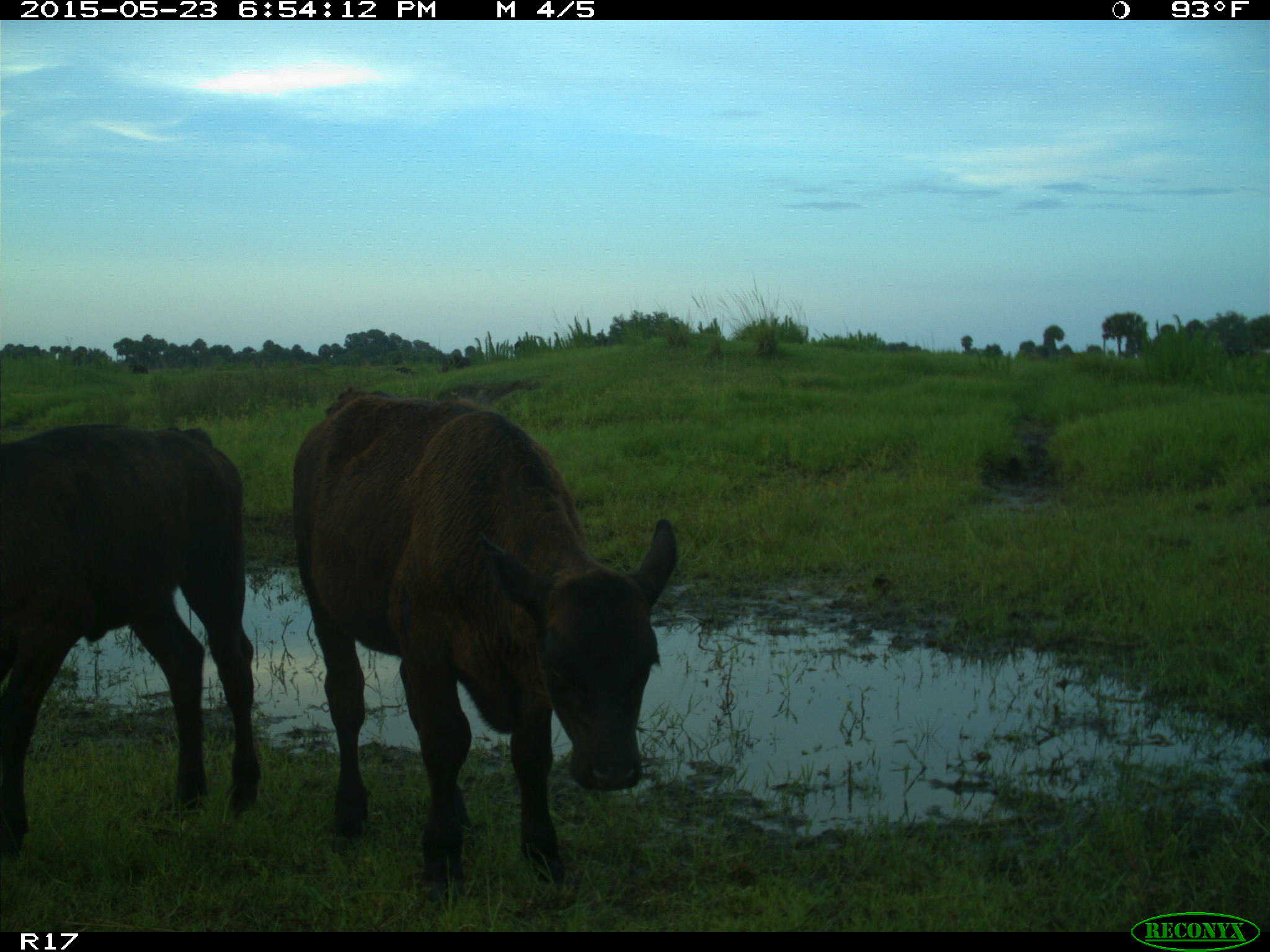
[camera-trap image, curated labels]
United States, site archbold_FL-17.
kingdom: Animalia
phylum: Chordata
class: Mammalia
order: Artiodactyla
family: Bovidae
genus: Bos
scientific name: Bos taurus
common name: domestic cow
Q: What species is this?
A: Bos taurus (domestic cow).